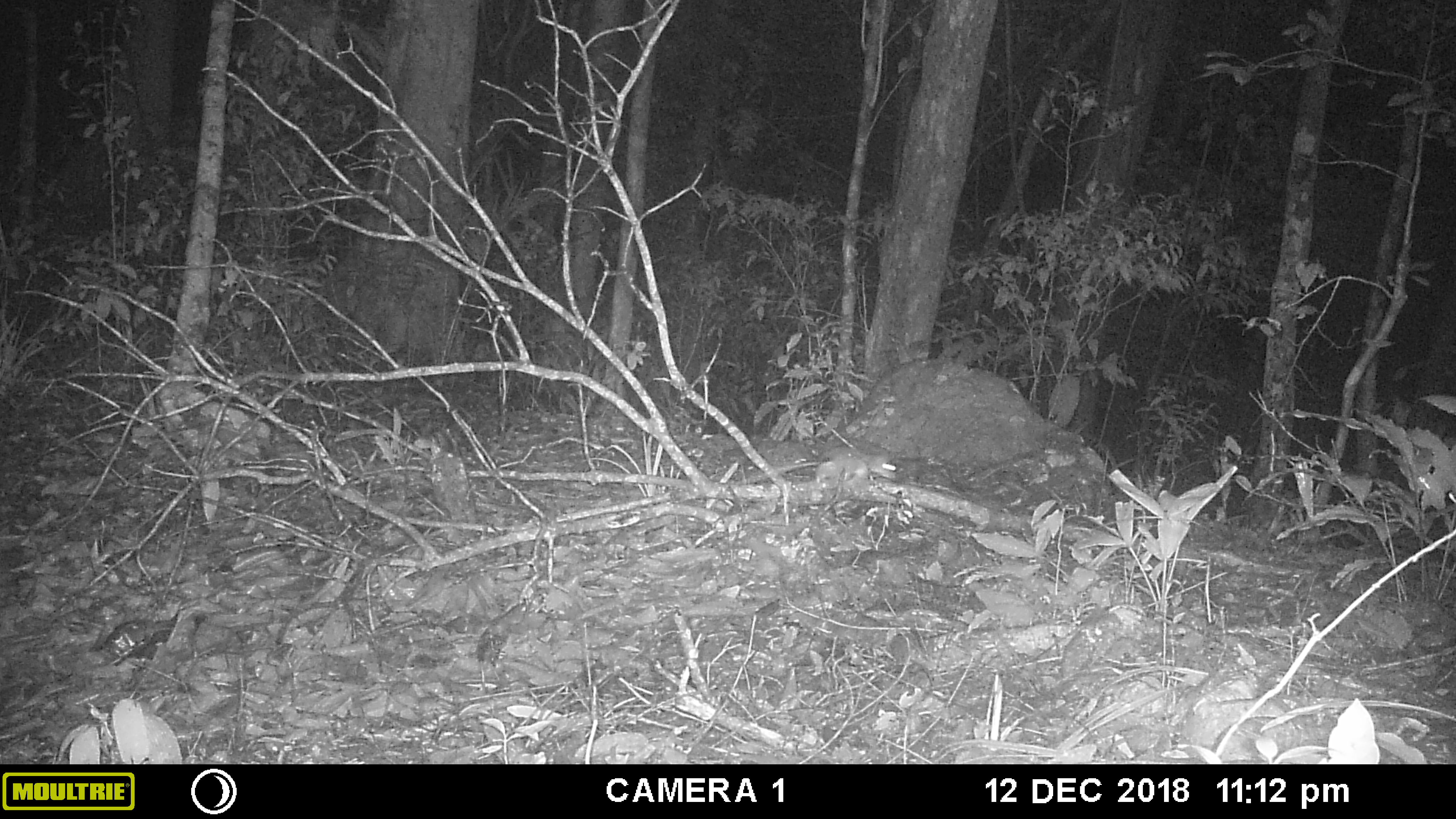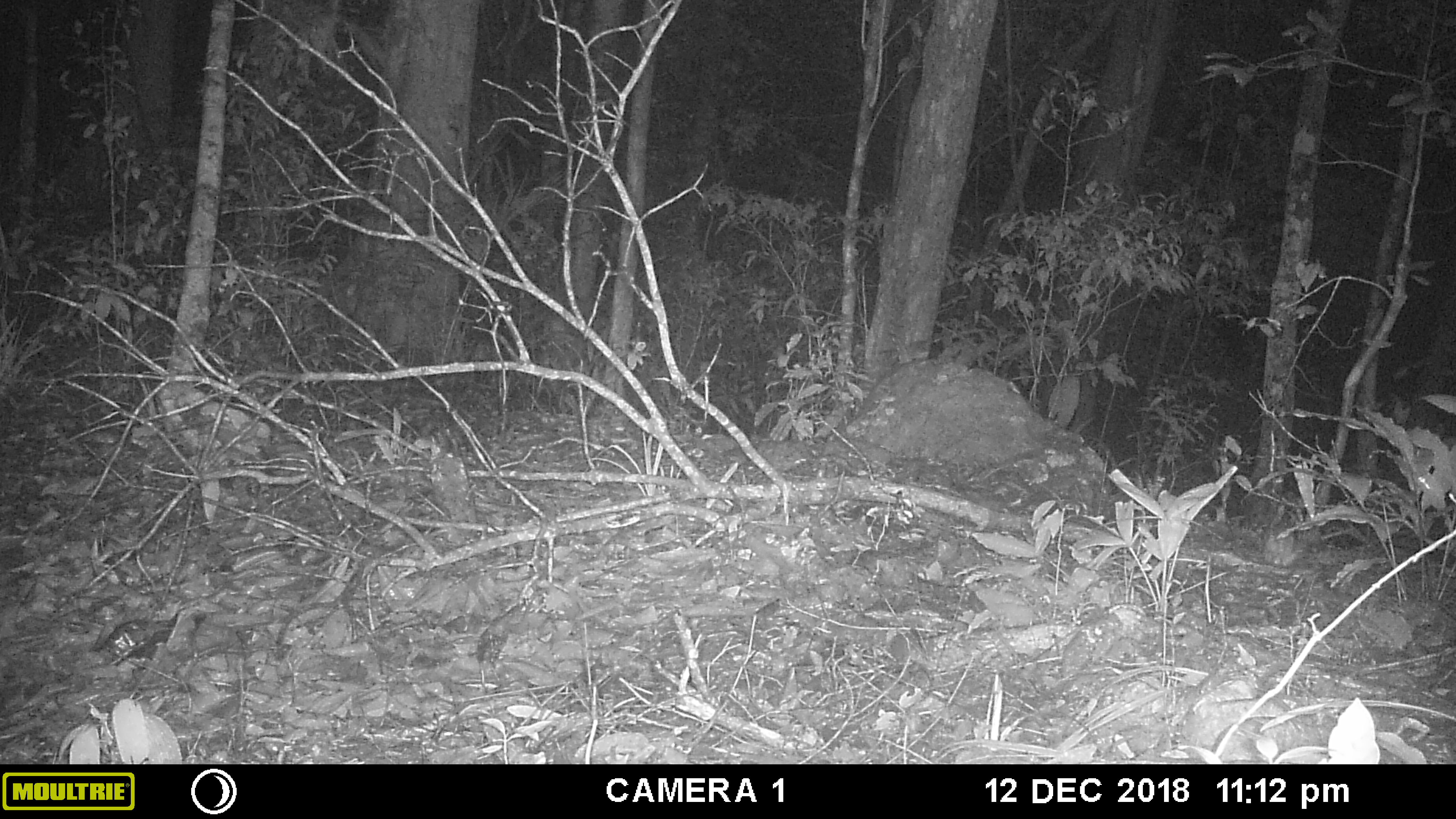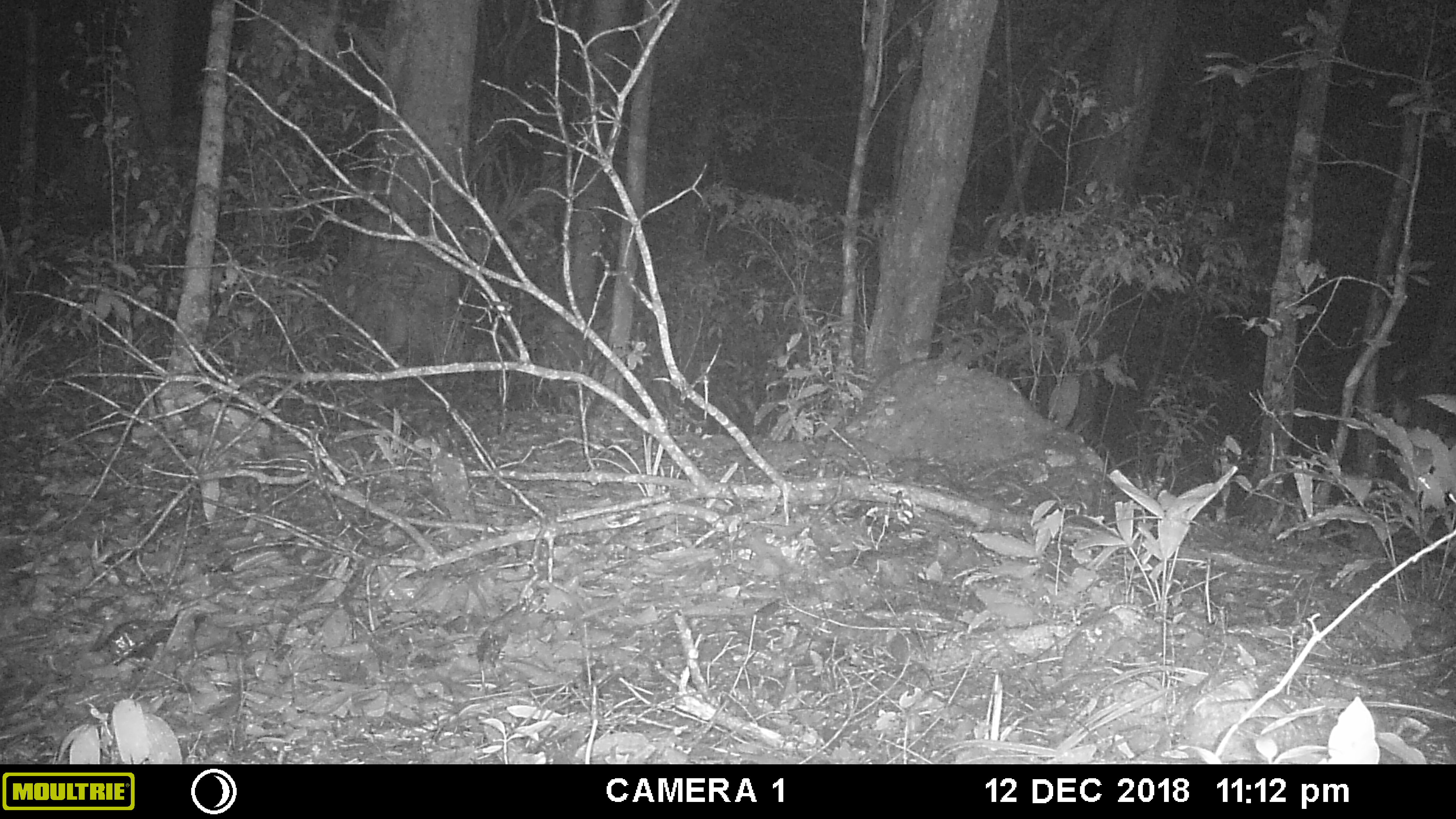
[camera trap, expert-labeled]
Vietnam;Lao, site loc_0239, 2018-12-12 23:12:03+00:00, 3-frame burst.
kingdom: Animalia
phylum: Chordata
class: Mammalia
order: Artiodactyla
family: Cervidae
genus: Muntiacus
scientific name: Muntiacus vuquangensis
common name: large-antlered muntjac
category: large antlered muntjac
Large antlered muntjac (large-antlered muntjac) (Muntiacus vuquangensis). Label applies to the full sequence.